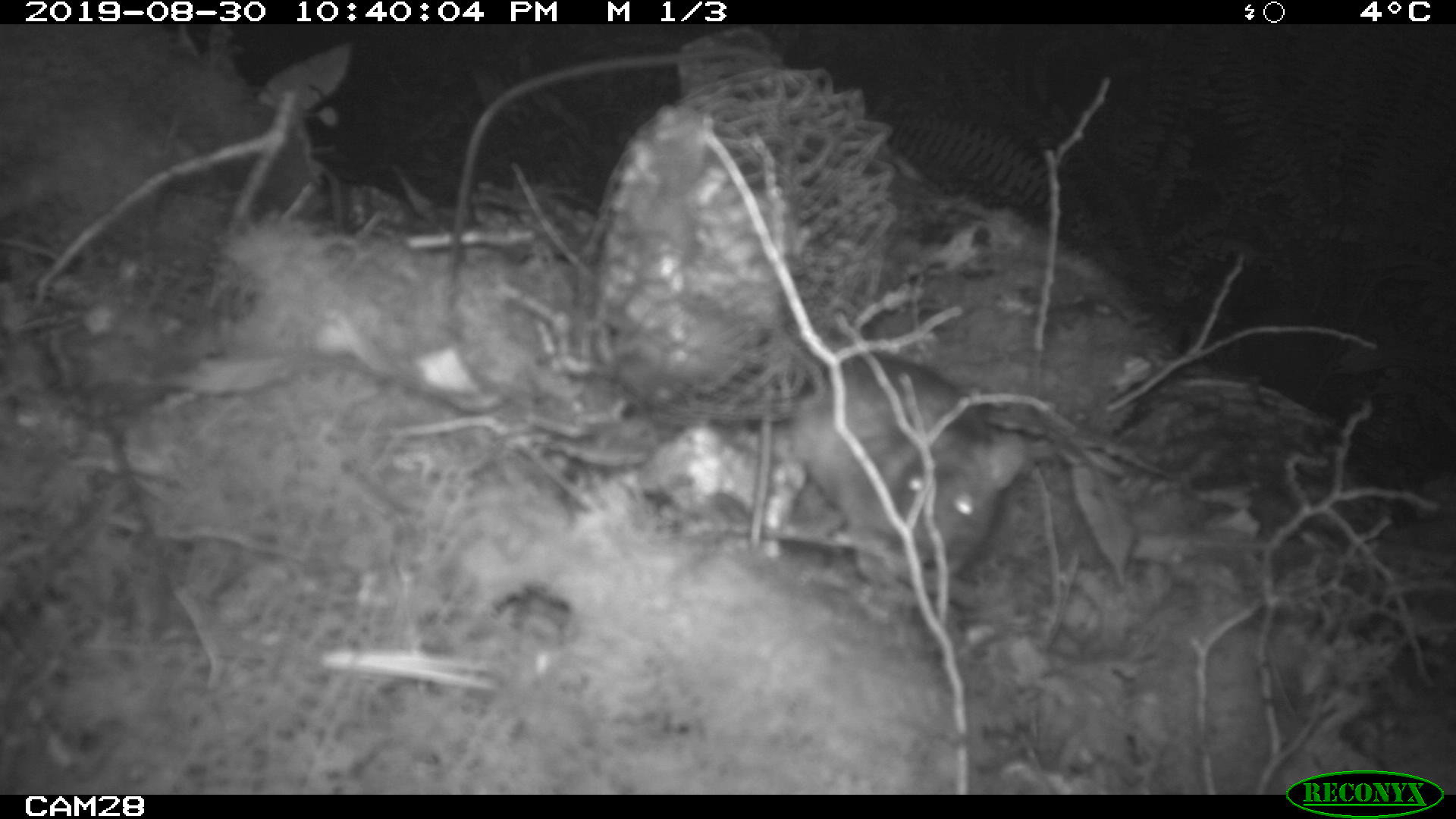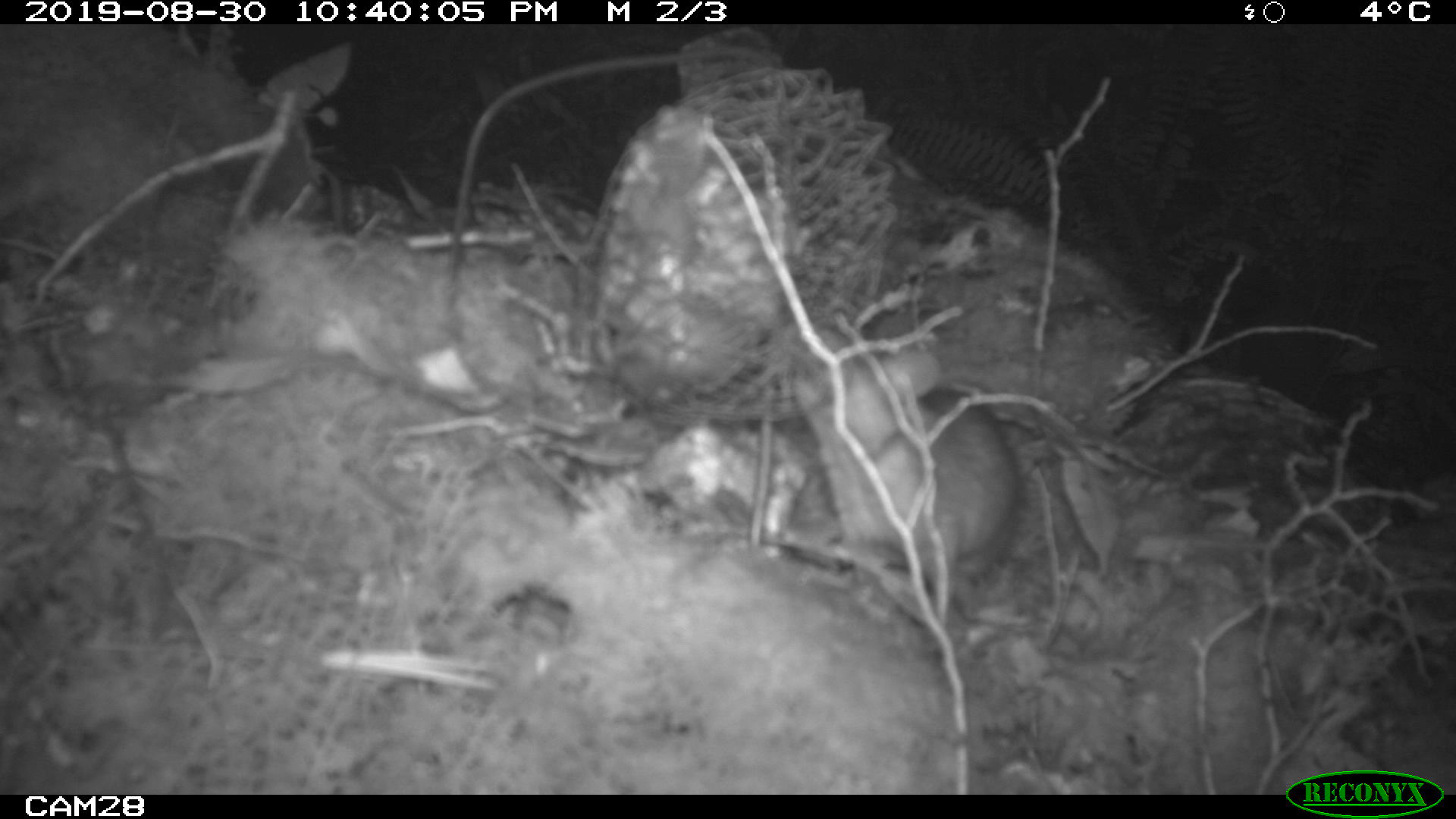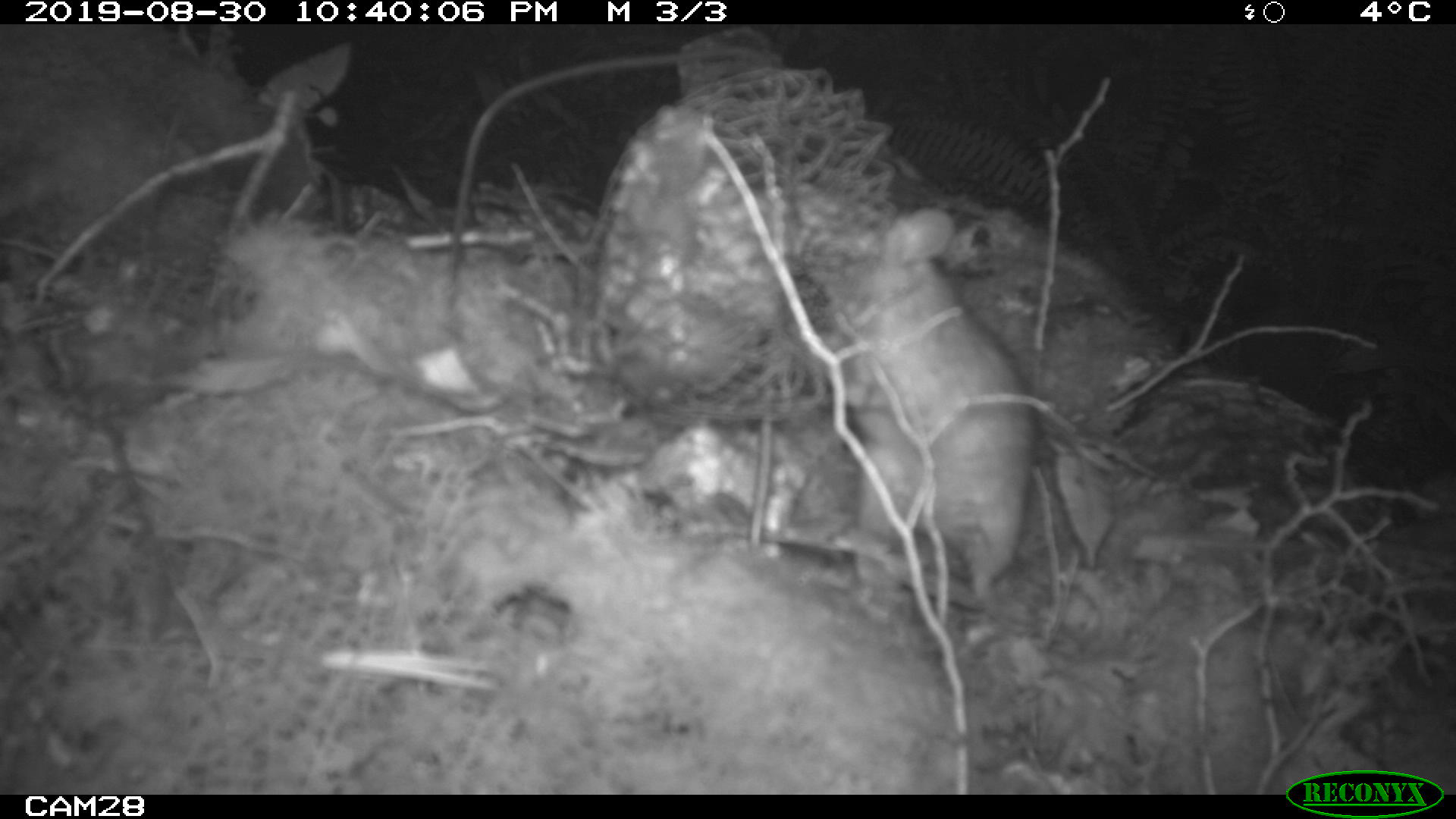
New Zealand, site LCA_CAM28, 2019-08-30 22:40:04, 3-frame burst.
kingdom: Animalia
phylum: Chordata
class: Mammalia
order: Rodentia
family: Muridae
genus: Rattus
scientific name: Rattus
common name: rat